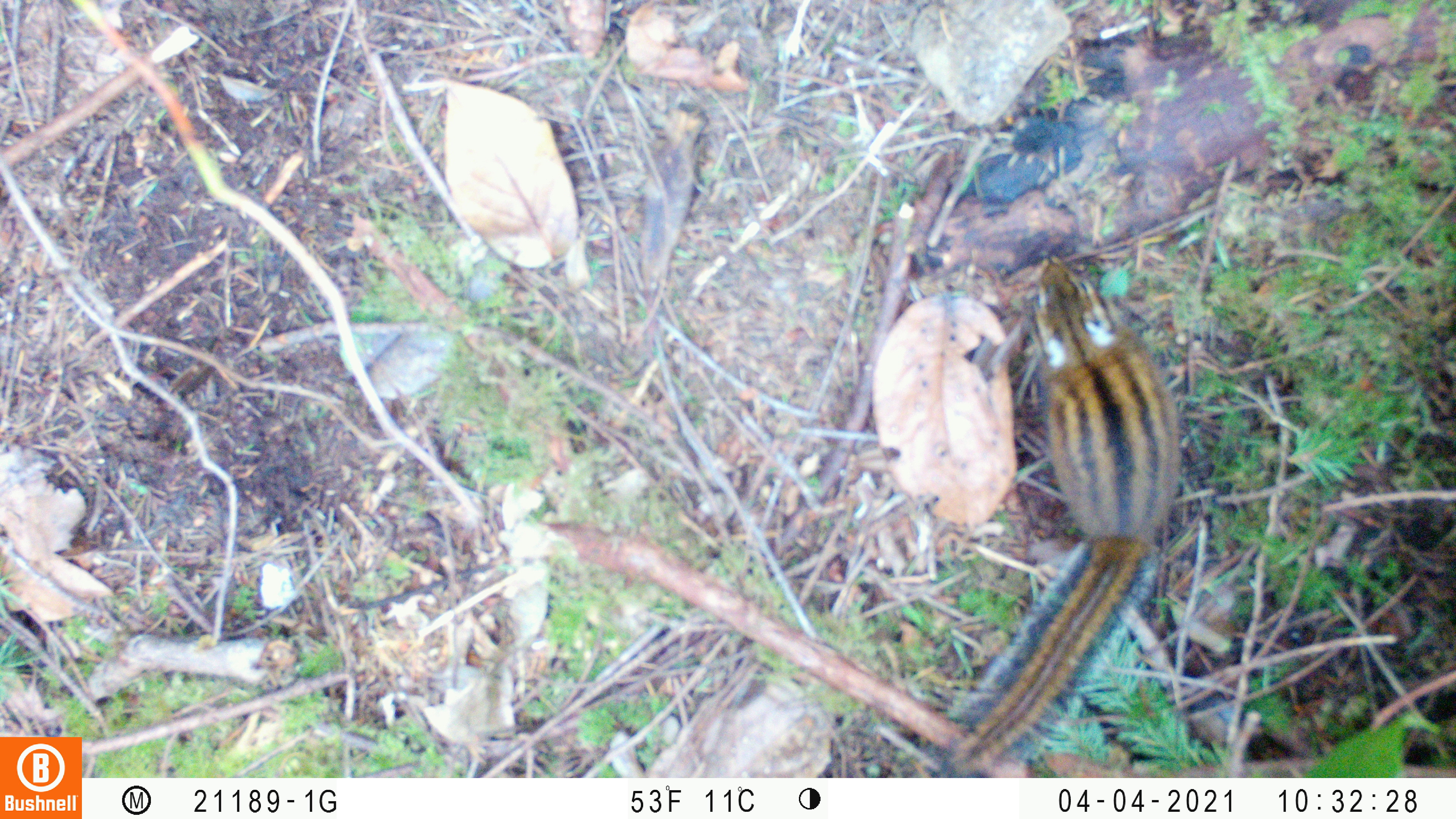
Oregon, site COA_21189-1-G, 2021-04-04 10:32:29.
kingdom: Animalia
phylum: Chordata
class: Mammalia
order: Rodentia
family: Sciuridae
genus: Neotamias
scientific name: Neotamias townsendii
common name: townsend's chipmunk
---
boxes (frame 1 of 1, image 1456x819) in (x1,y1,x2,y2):
townsend's chipmunk: (944,246,1193,770)